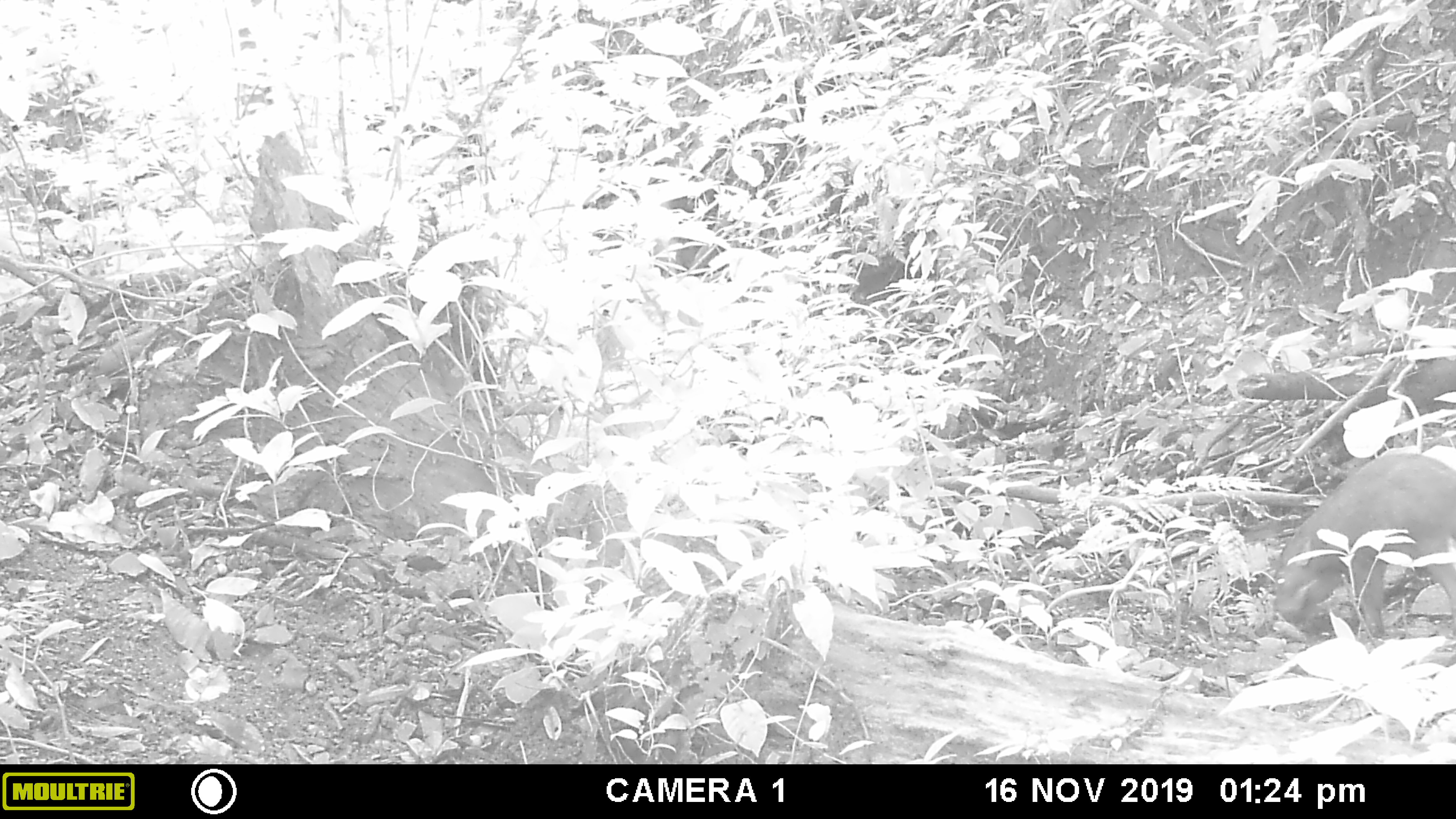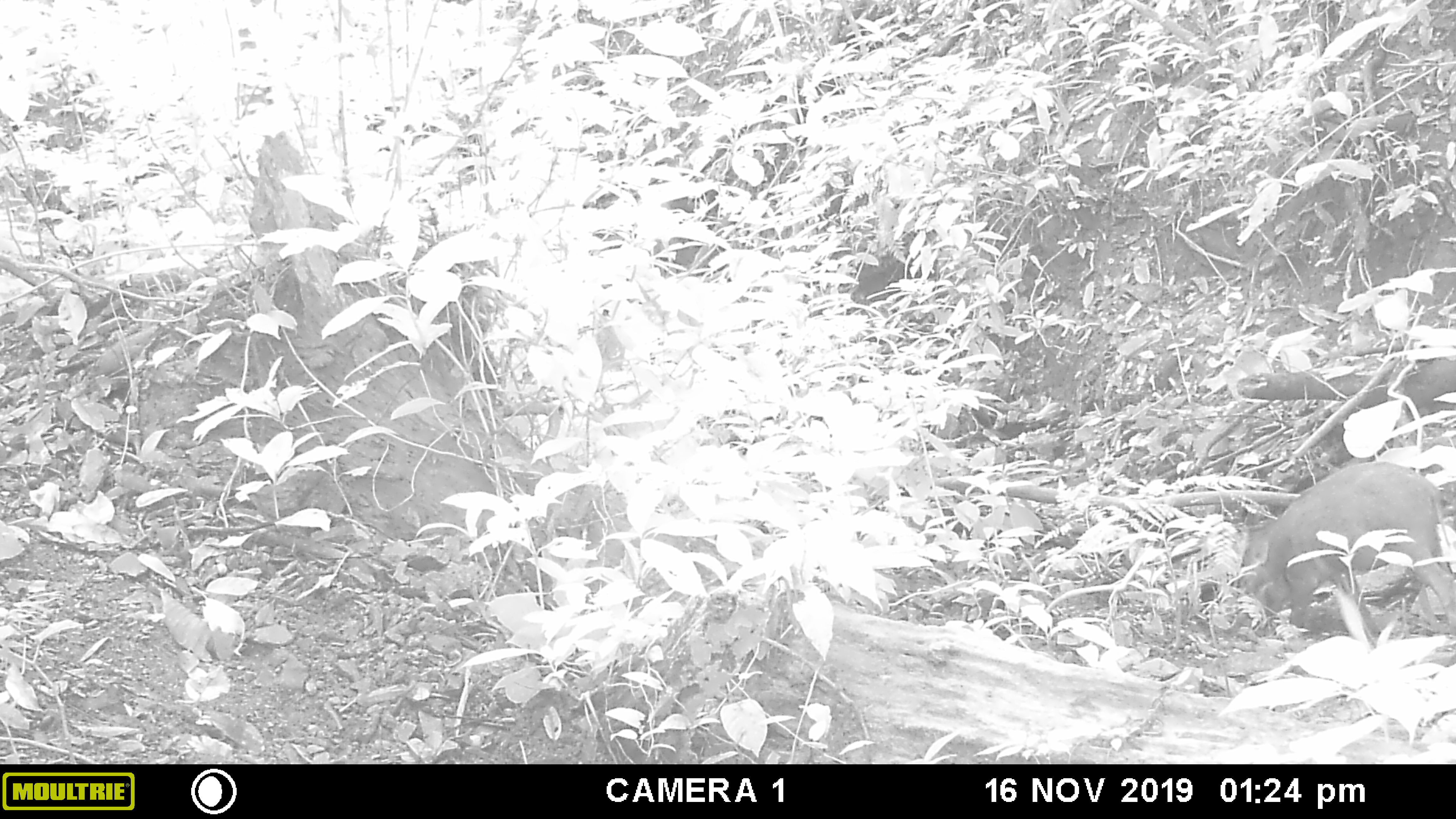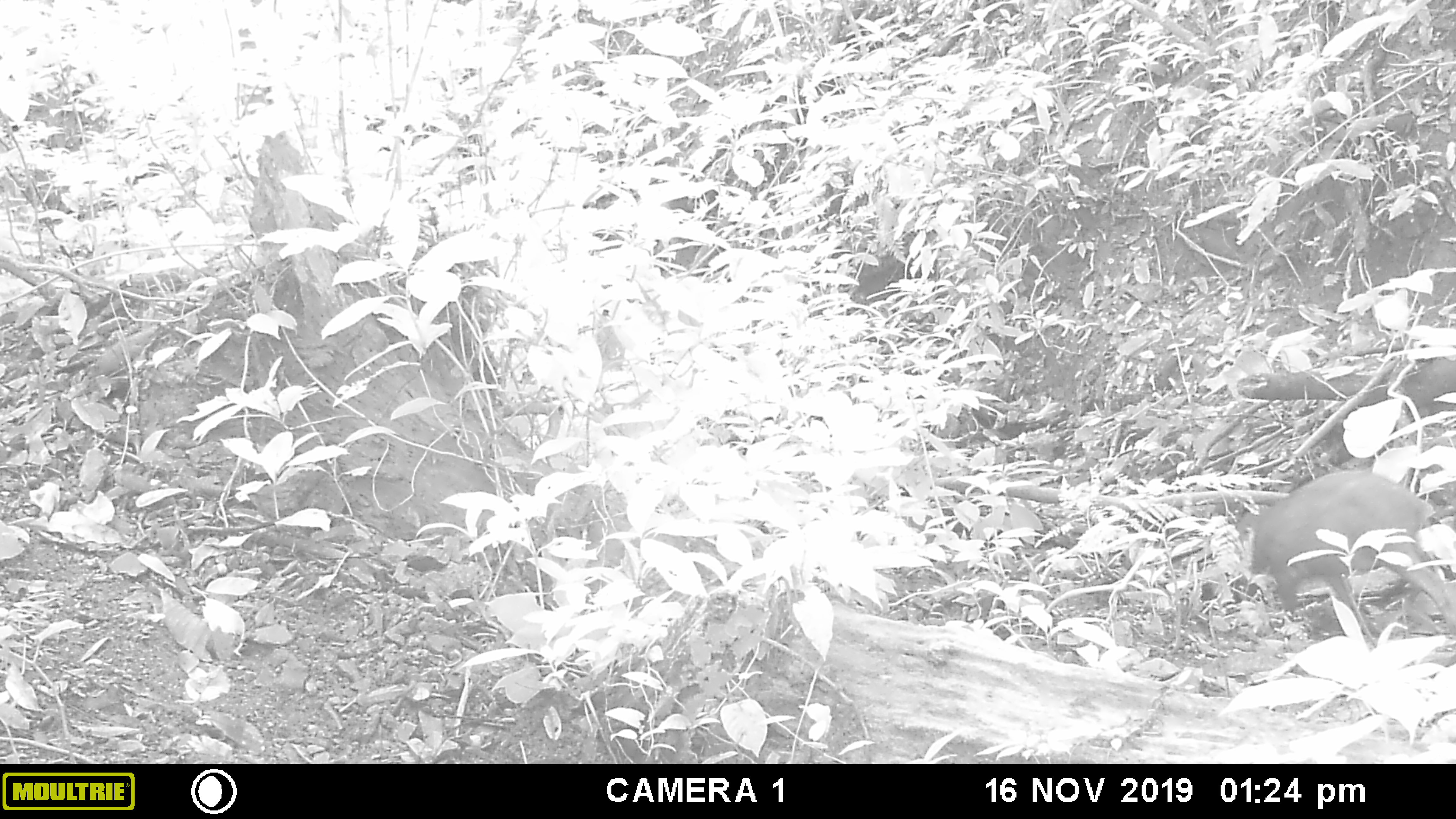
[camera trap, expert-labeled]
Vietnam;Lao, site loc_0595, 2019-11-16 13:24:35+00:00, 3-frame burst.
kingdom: Animalia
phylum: Chordata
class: Mammalia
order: Artiodactyla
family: Suidae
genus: Sus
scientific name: Sus scrofa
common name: eurasian wild pig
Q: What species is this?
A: Eurasian wild pig (Sus scrofa).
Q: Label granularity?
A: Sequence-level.